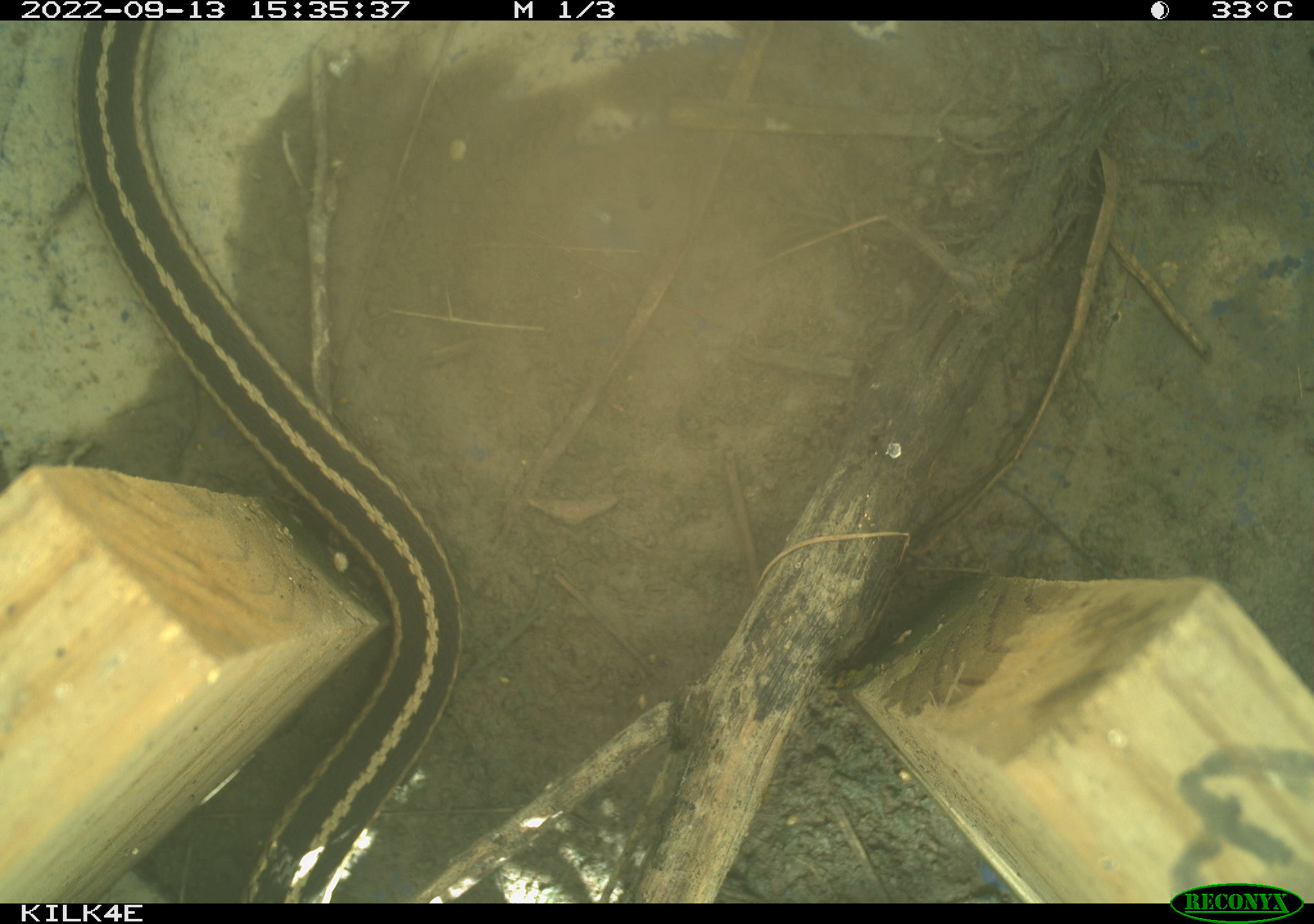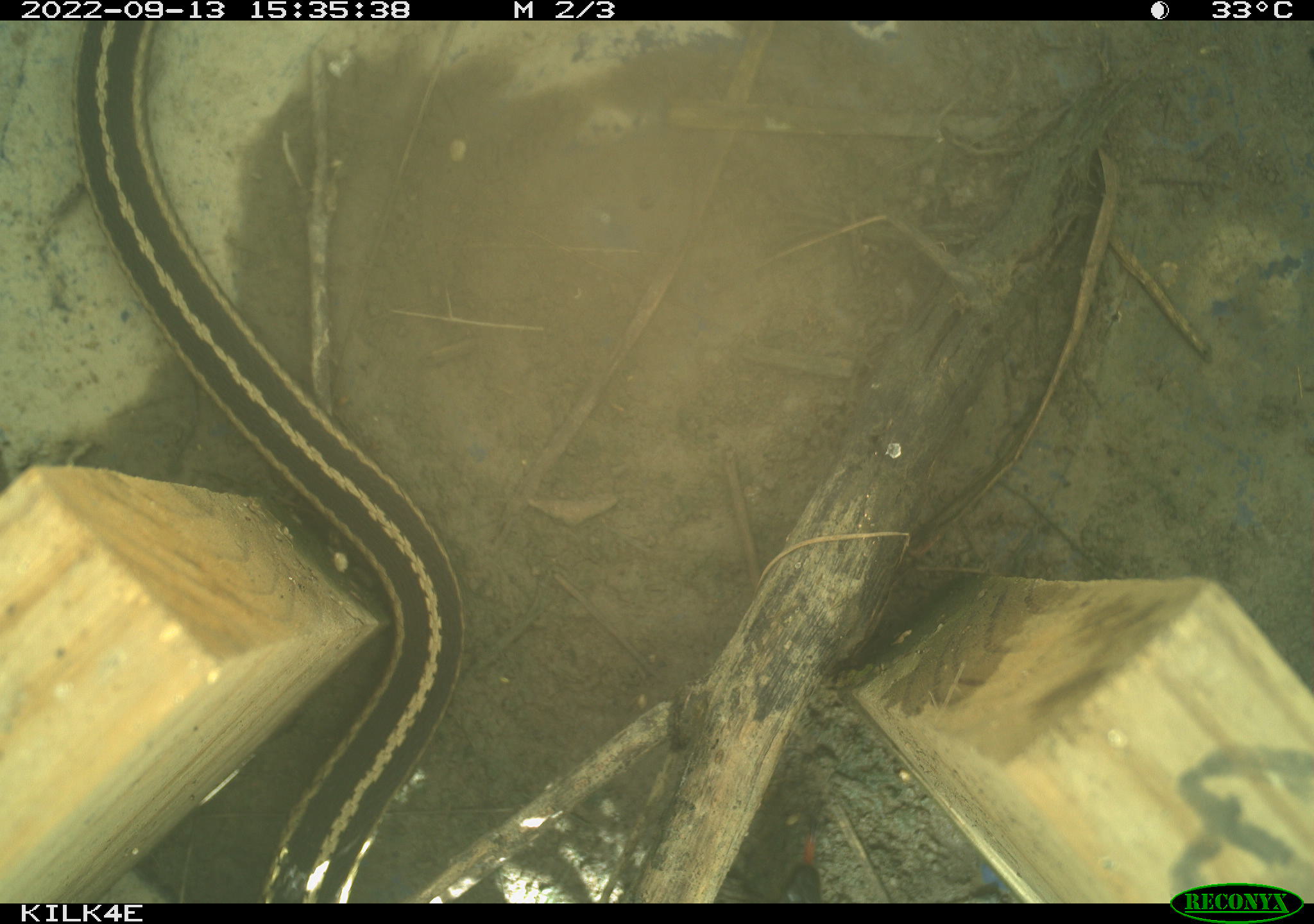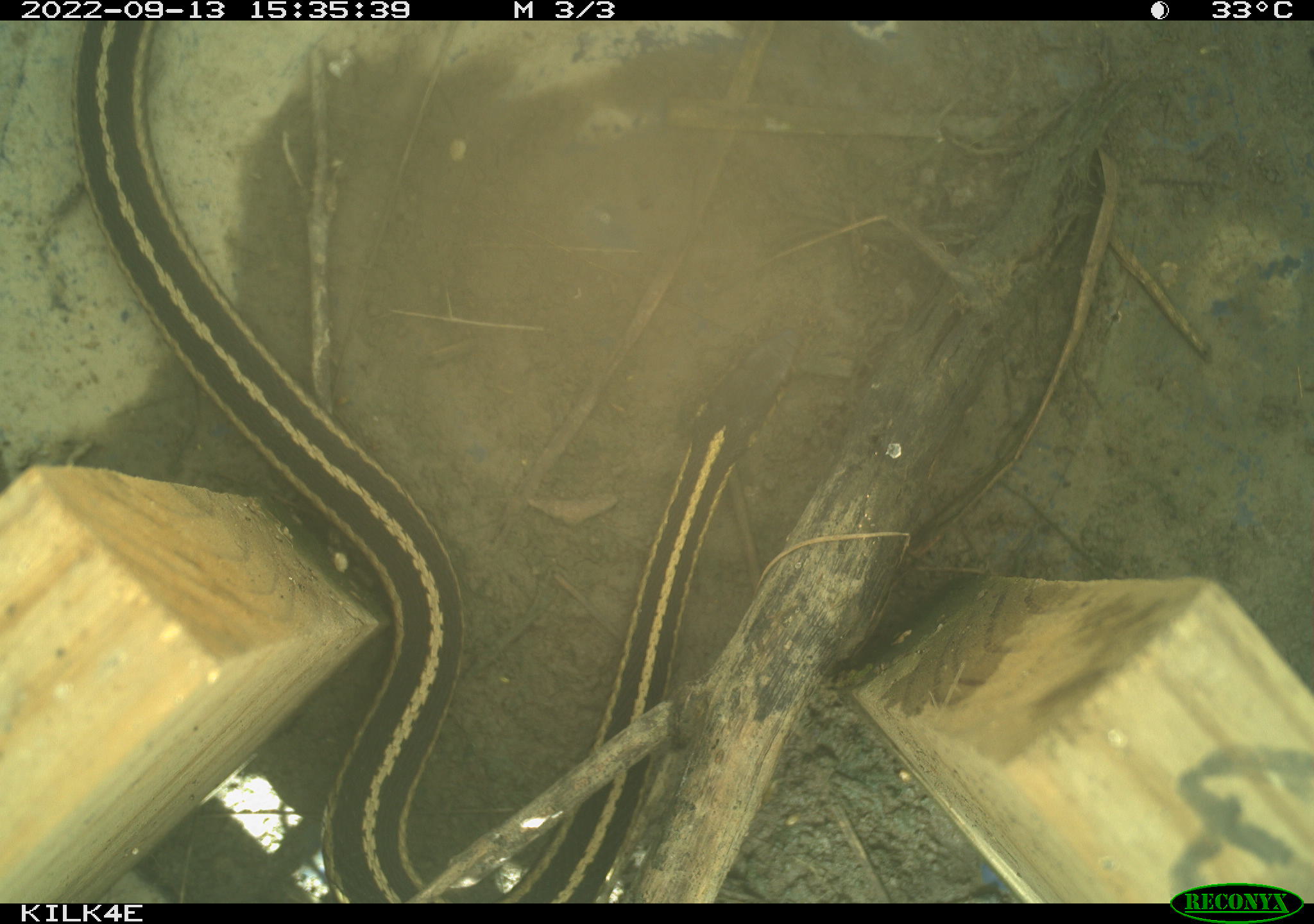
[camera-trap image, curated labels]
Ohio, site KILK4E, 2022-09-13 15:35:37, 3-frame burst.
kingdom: Animalia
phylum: Chordata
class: Reptilia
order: Squamata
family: Colubridae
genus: Thamnophis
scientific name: Thamnophis sirtalis sirtalis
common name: eastern gartersnake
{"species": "eastern gartersnake (Thamnophis sirtalis sirtalis)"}